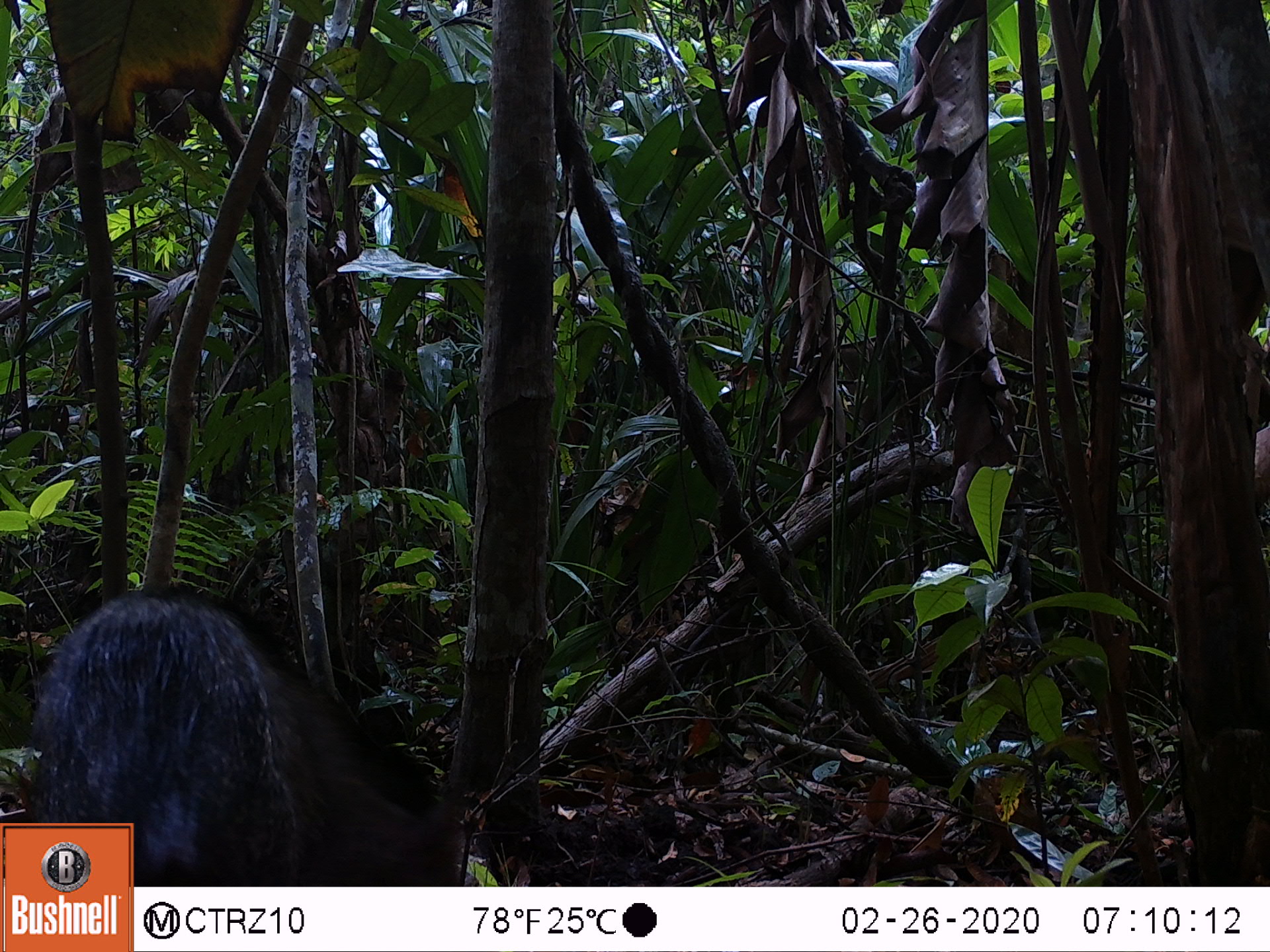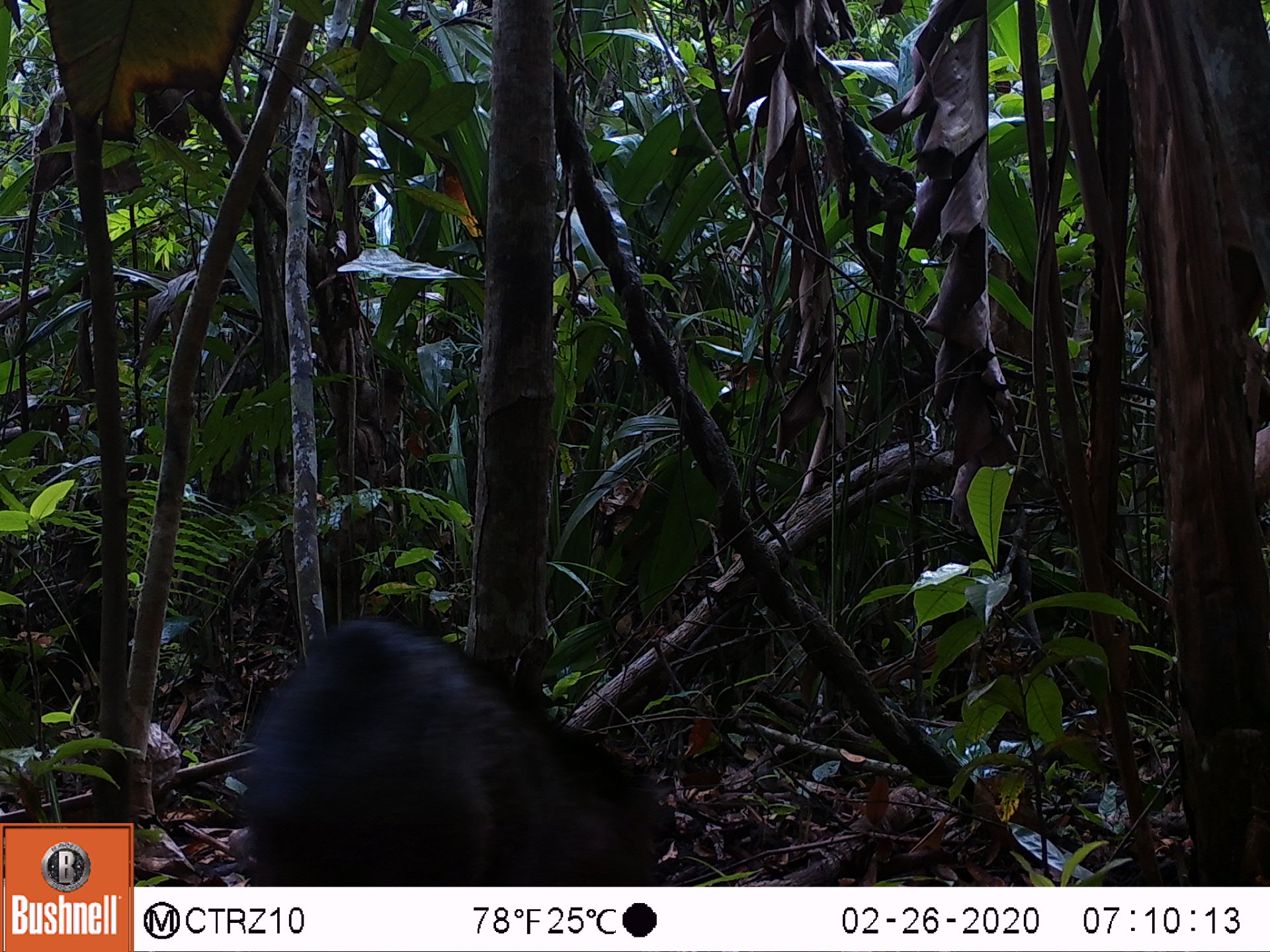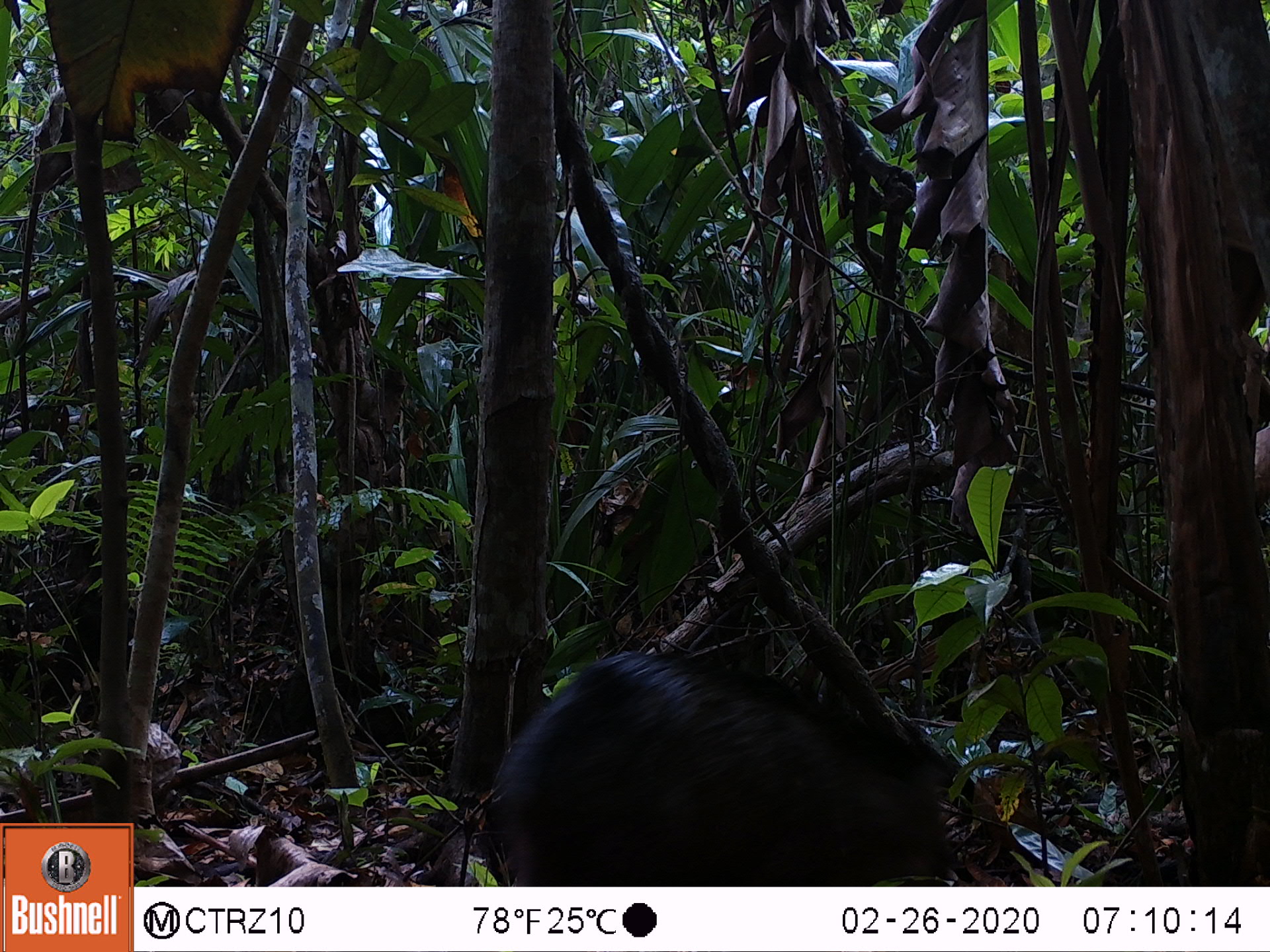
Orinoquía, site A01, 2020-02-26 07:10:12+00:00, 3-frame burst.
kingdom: Animalia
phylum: Chordata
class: Mammalia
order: Artiodactyla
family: Tayassuidae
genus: Pecari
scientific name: Pecari tajacu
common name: collared peccary